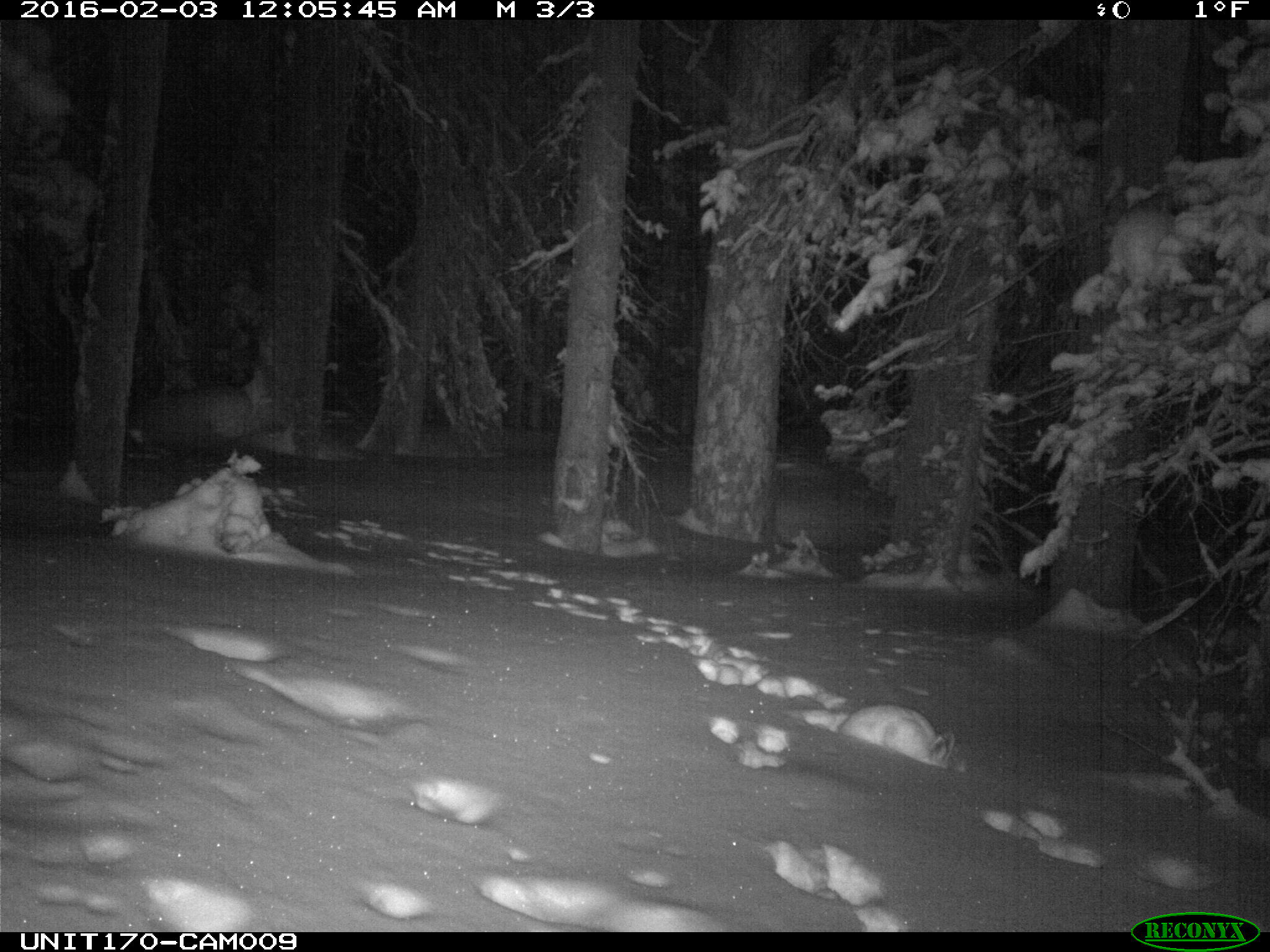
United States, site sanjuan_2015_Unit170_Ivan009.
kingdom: Animalia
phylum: Chordata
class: Mammalia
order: Lagomorpha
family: Leporidae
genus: Lepus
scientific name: Lepus americanus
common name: snowshoe hare